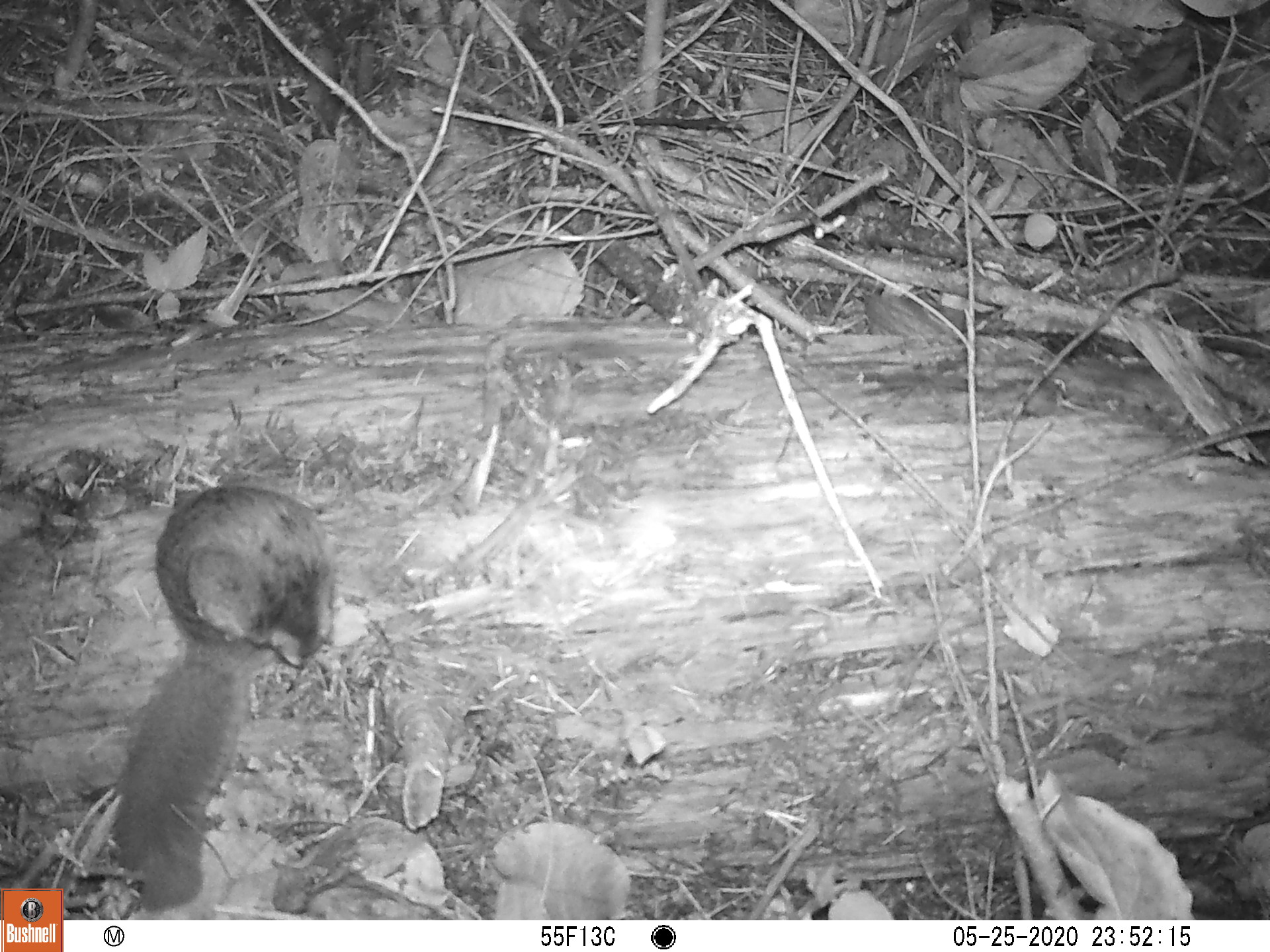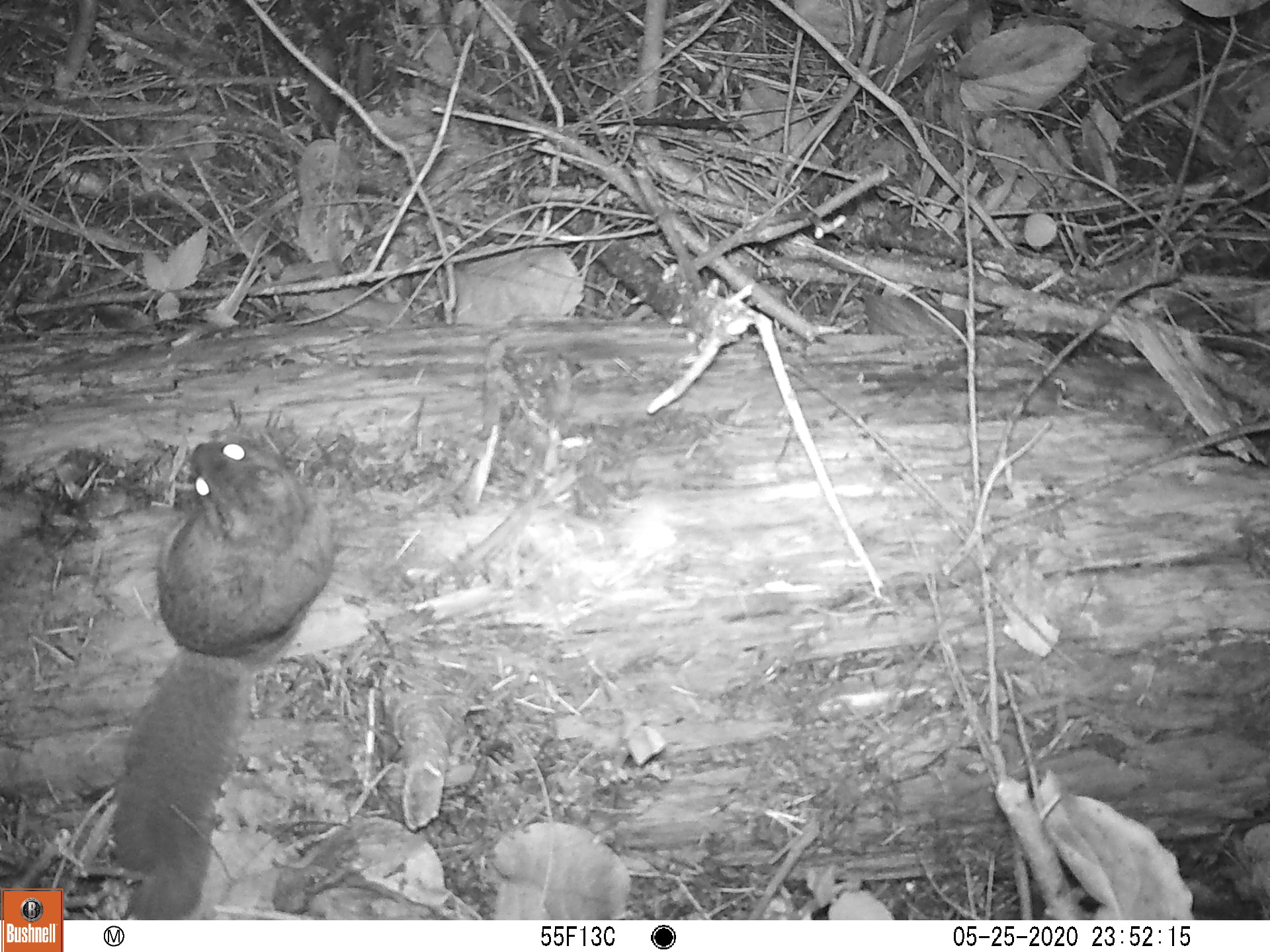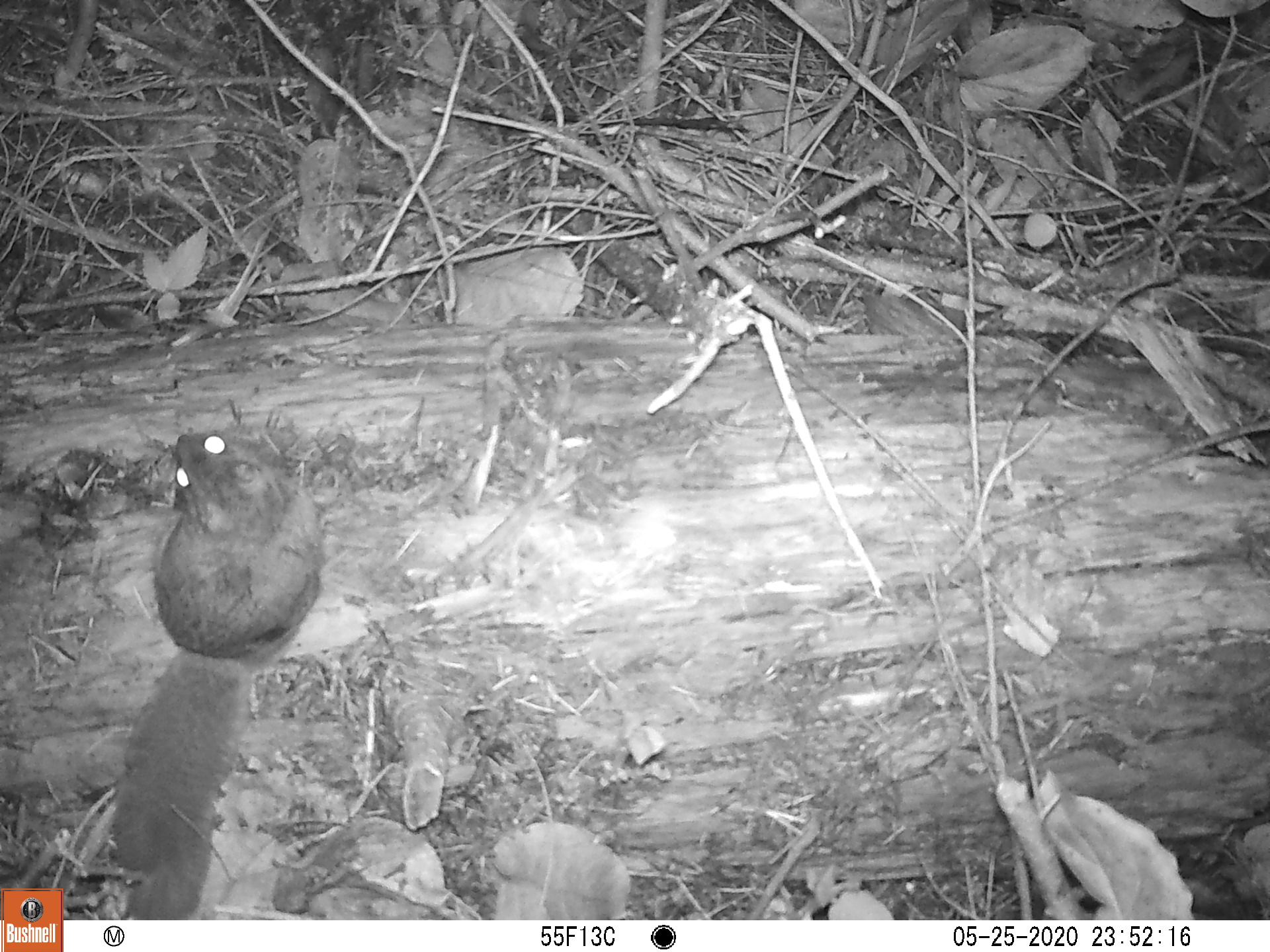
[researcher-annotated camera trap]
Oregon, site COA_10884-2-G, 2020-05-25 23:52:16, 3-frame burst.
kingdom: Animalia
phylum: Chordata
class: Mammalia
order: Rodentia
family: Sciuridae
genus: Glaucomys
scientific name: Glaucomys oregonensis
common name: humboldt's flying squirrel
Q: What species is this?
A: Humboldt's flying squirrel (Glaucomys oregonensis).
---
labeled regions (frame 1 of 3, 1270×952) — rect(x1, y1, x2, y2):
humboldt's flying squirrel: rect(104, 472, 352, 911)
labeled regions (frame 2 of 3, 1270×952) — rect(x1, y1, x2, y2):
humboldt's flying squirrel: rect(94, 424, 354, 918)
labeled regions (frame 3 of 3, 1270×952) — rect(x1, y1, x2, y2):
humboldt's flying squirrel: rect(94, 417, 340, 918)